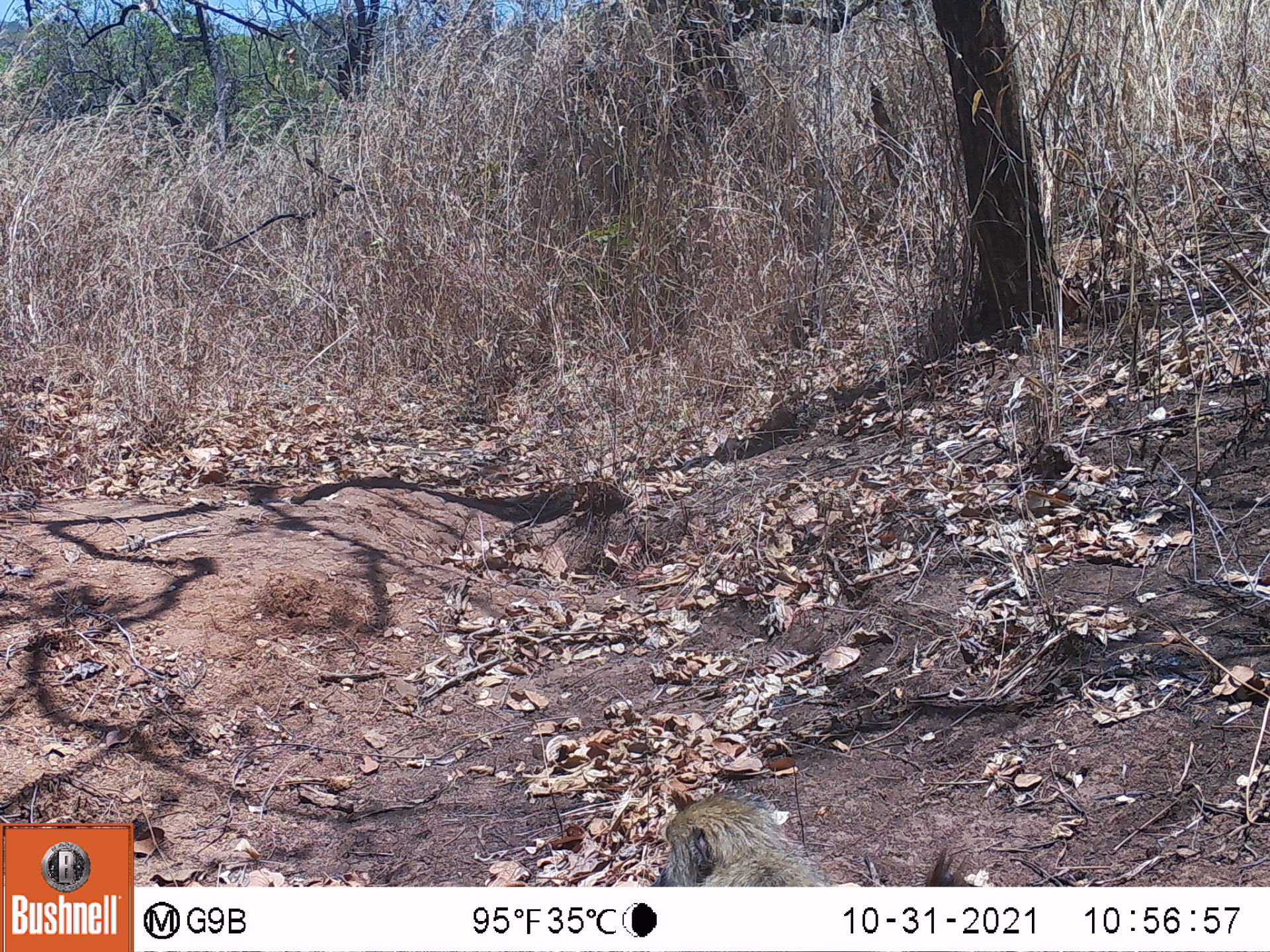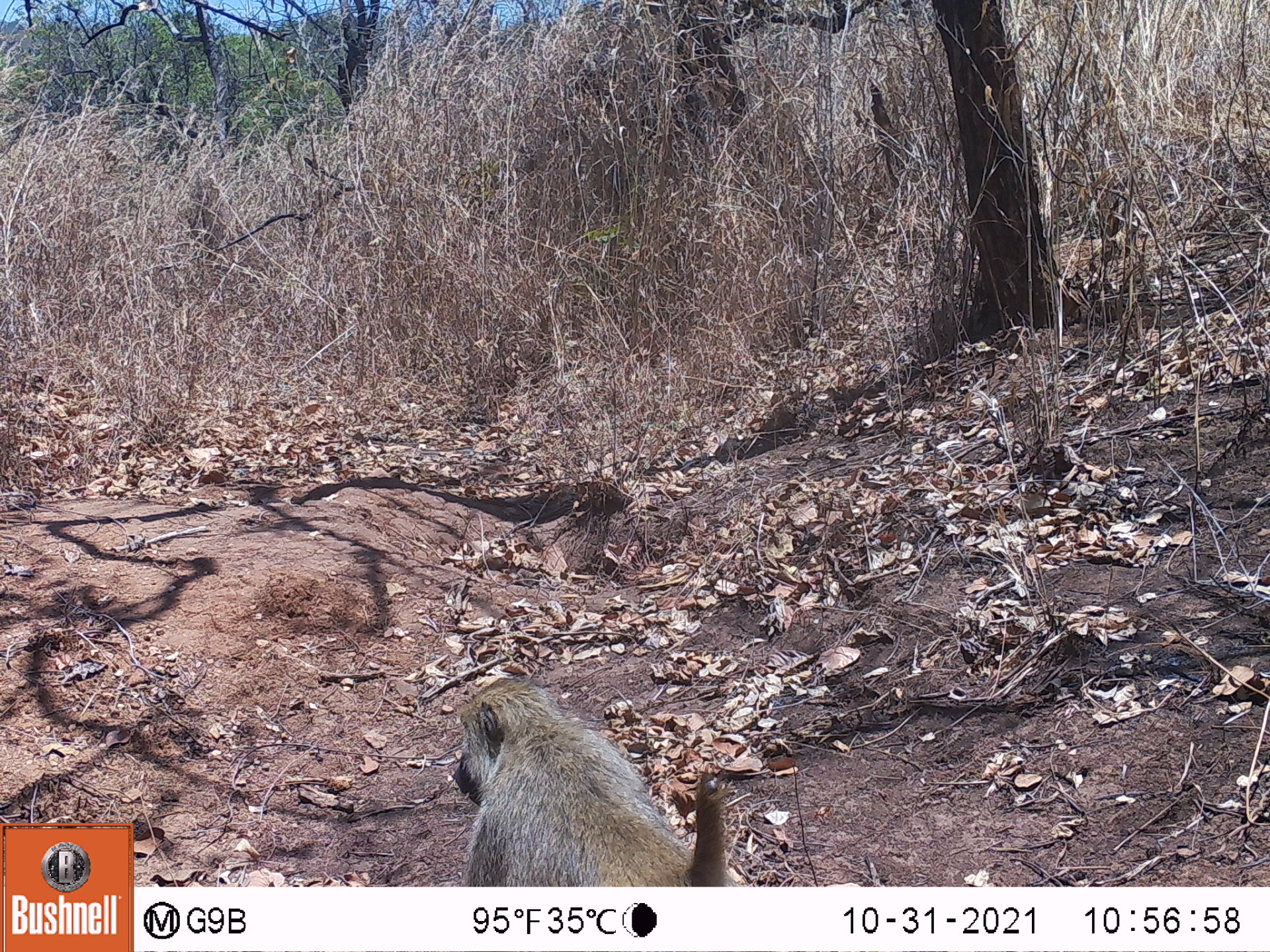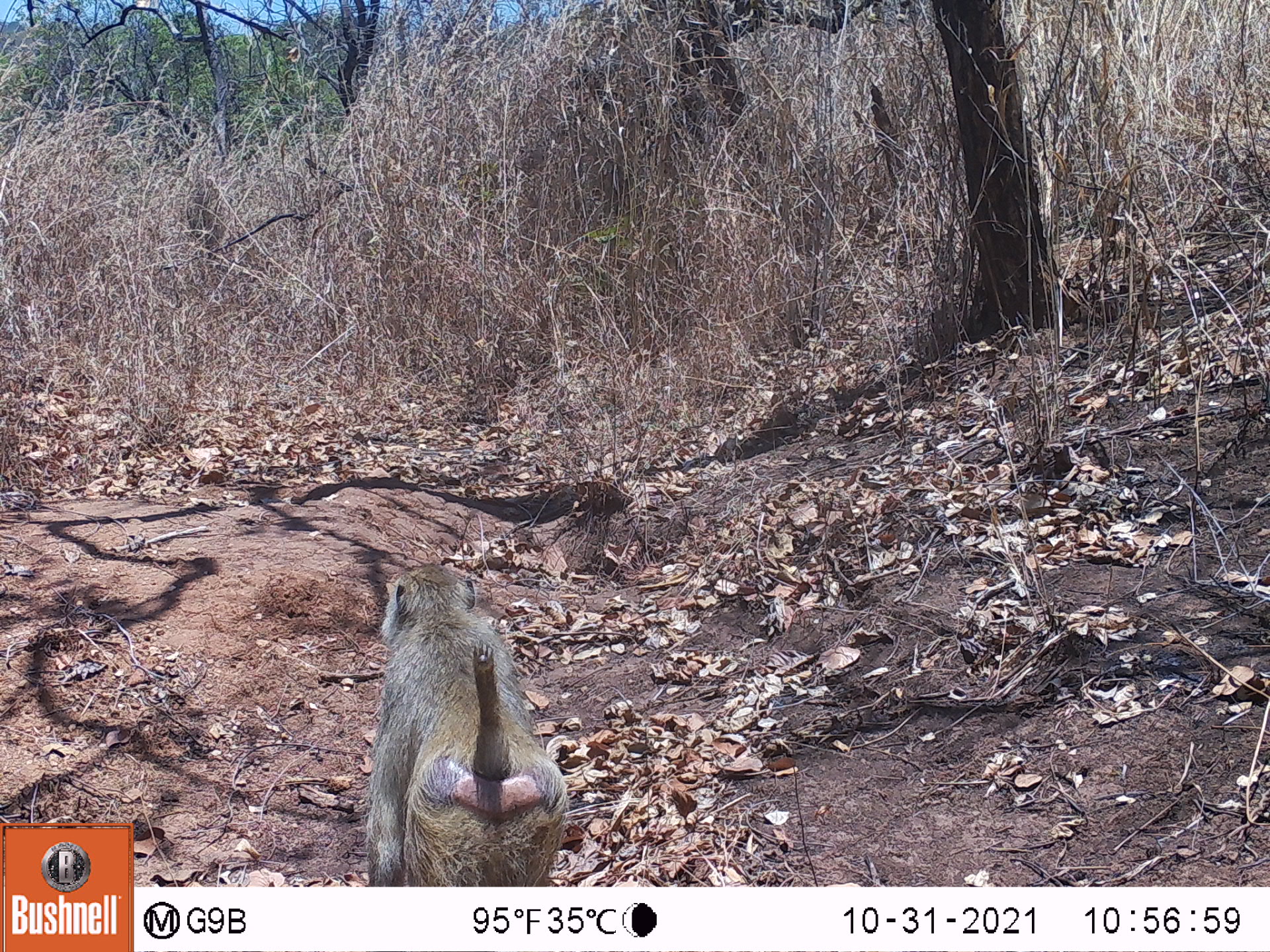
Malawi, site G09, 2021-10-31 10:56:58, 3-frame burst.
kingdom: Animalia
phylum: Chordata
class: Mammalia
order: Primates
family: Cercopithecidae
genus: Papio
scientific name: Papio cynocephalus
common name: yellow baboon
Yellow baboon (Papio cynocephalus), count 1.